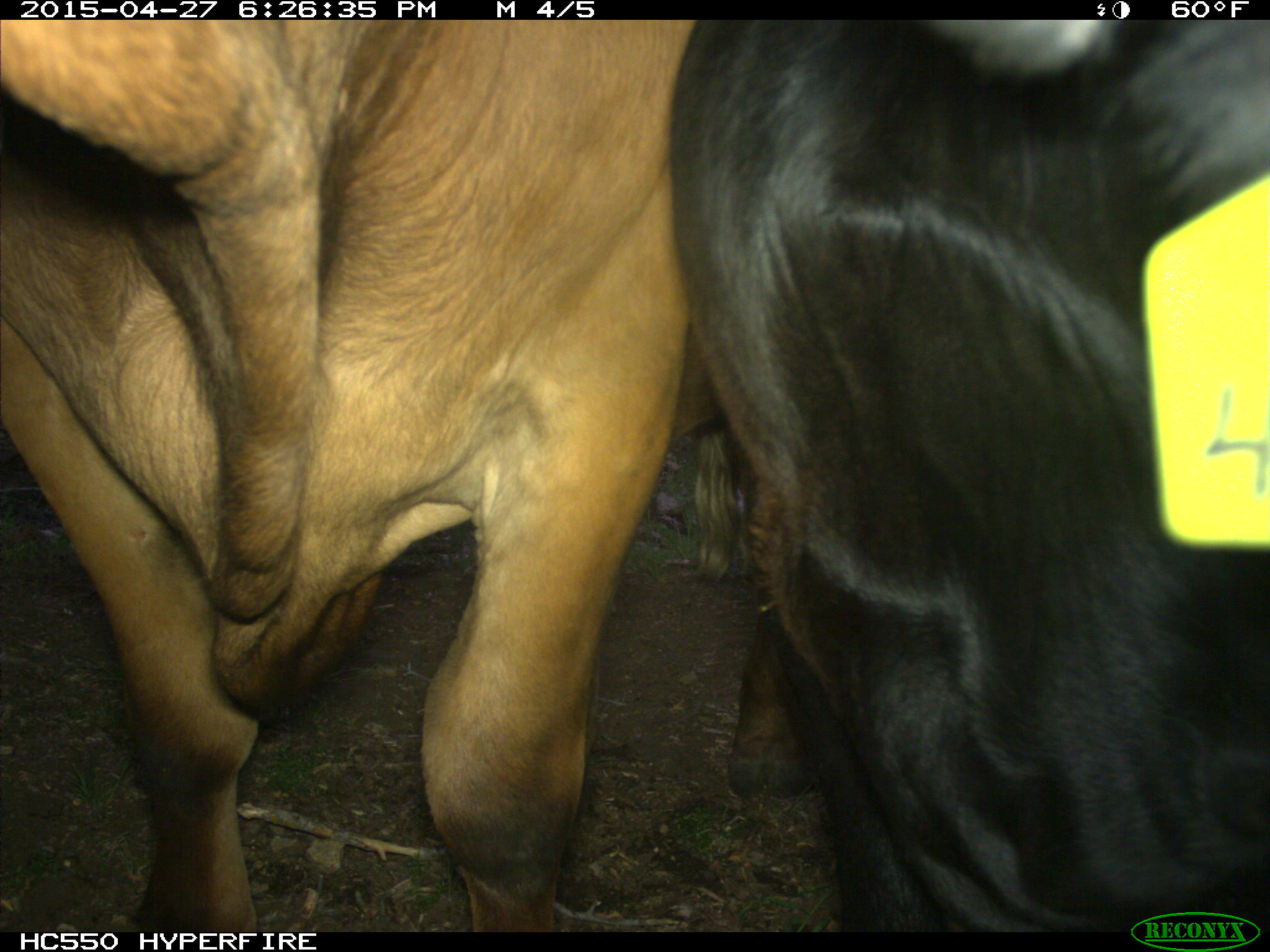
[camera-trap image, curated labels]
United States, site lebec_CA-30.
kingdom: Animalia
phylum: Chordata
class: Mammalia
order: Artiodactyla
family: Bovidae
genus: Bos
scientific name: Bos taurus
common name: domestic cow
Bos taurus (domestic cow).